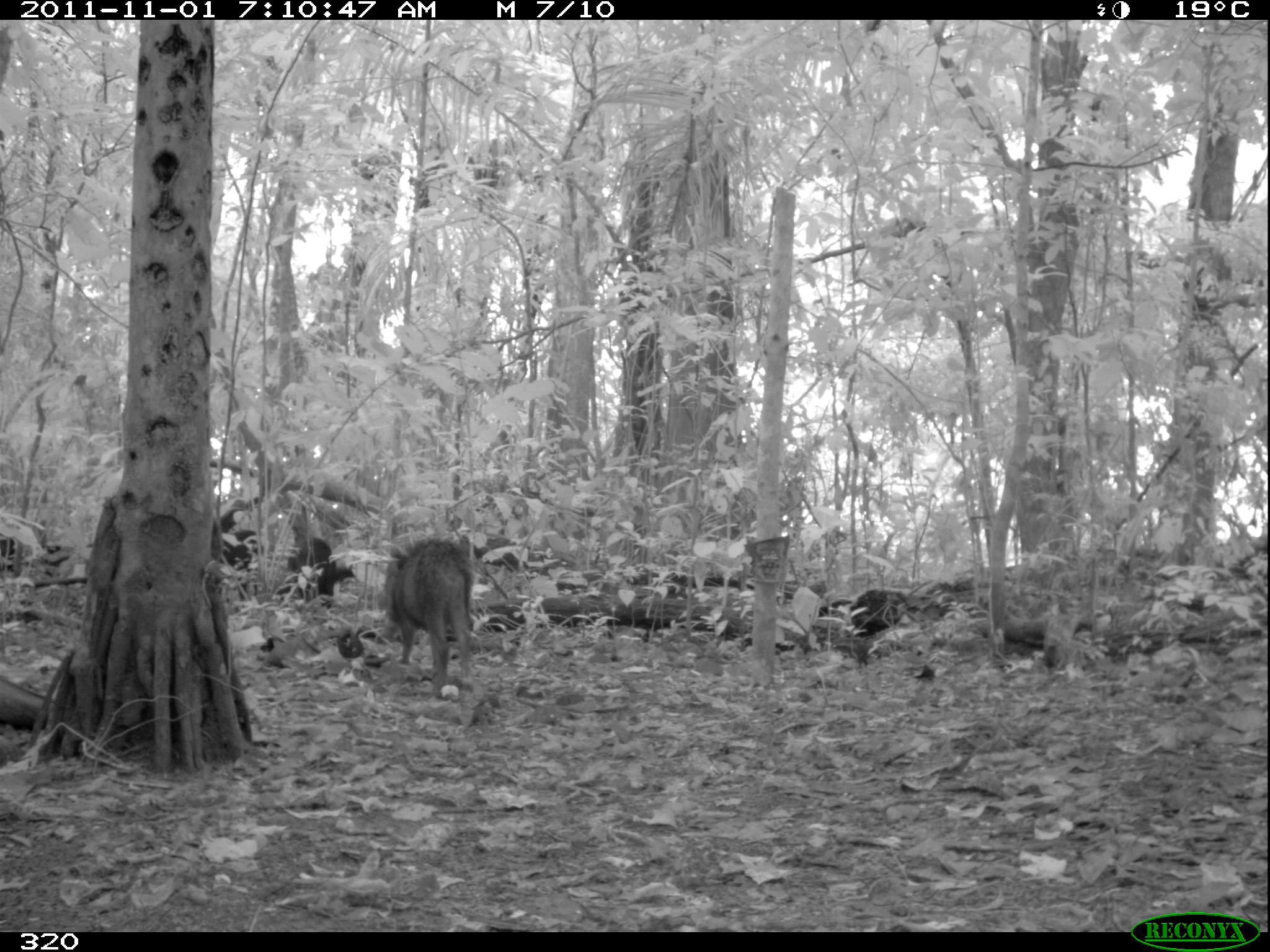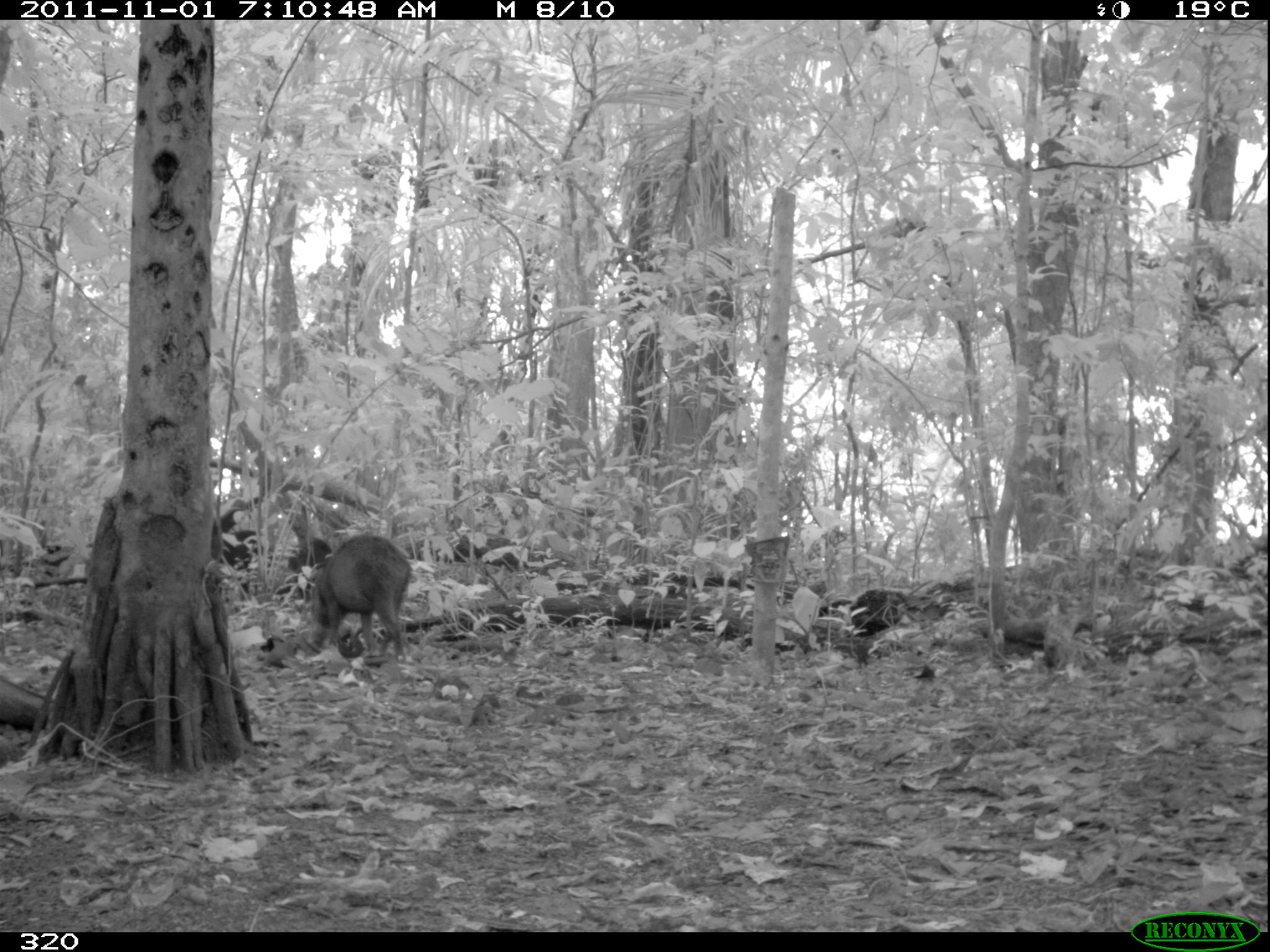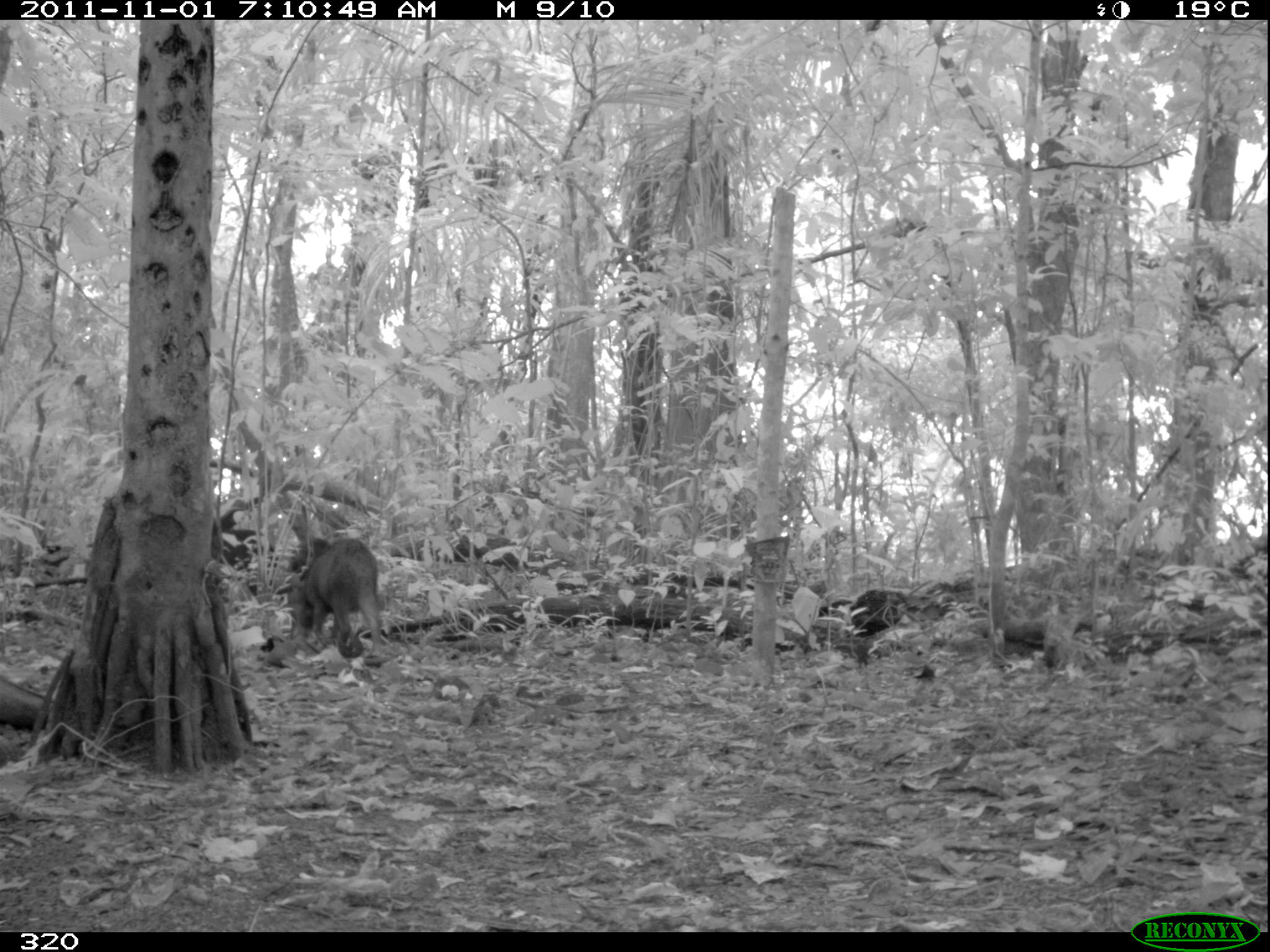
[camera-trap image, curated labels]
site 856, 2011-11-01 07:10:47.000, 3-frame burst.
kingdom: Animalia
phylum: Chordata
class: Mammalia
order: Artiodactyla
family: Tayassuidae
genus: Tayassu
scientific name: Tayassu pecari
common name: white-lipped peccary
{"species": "Tayassu pecari (white-lipped peccary)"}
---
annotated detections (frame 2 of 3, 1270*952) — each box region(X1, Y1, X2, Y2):
tayassu pecari: region(306, 534, 410, 664)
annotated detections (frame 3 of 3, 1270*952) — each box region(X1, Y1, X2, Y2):
tayassu pecari: region(291, 538, 383, 667); region(218, 508, 274, 595)